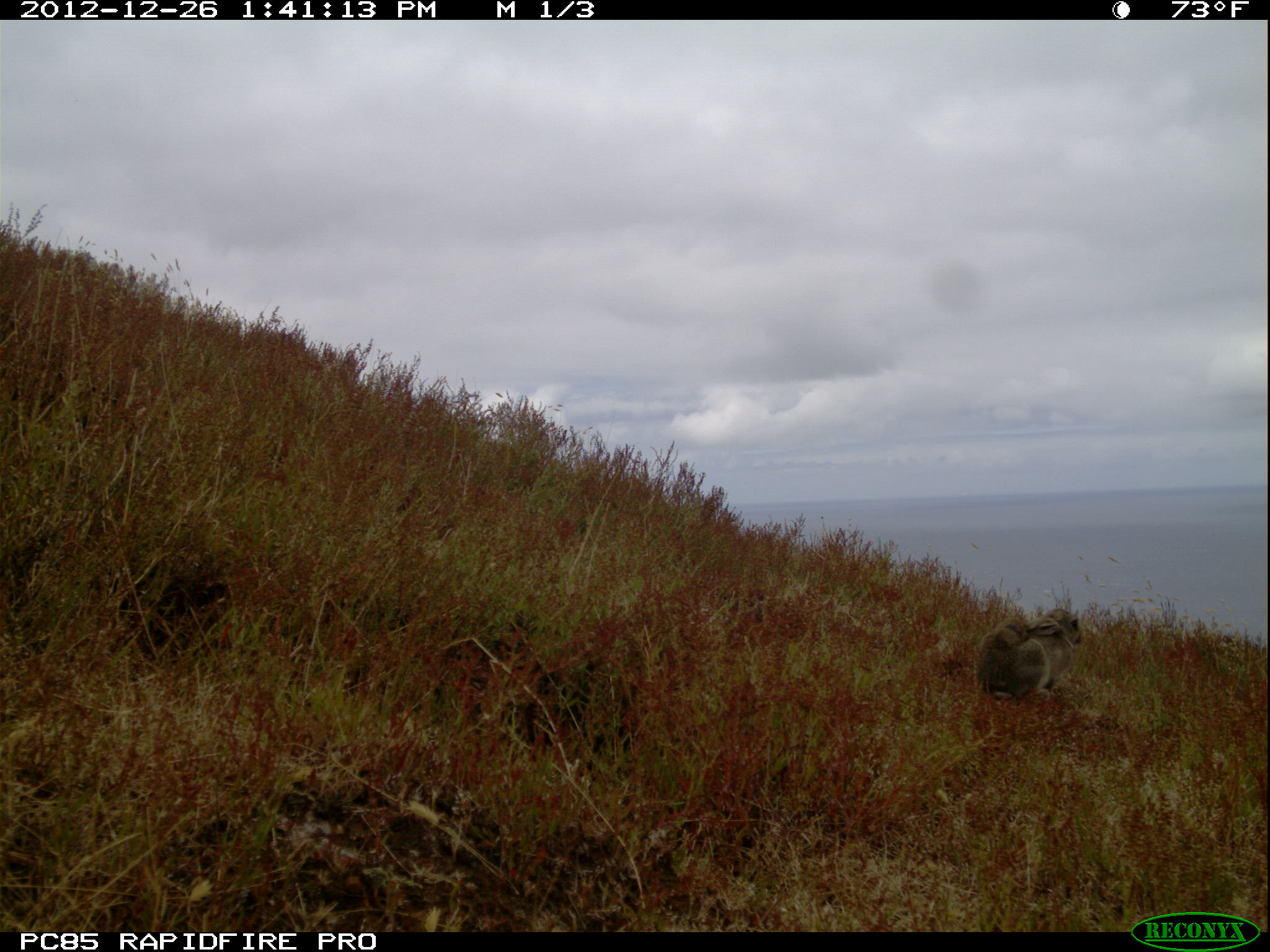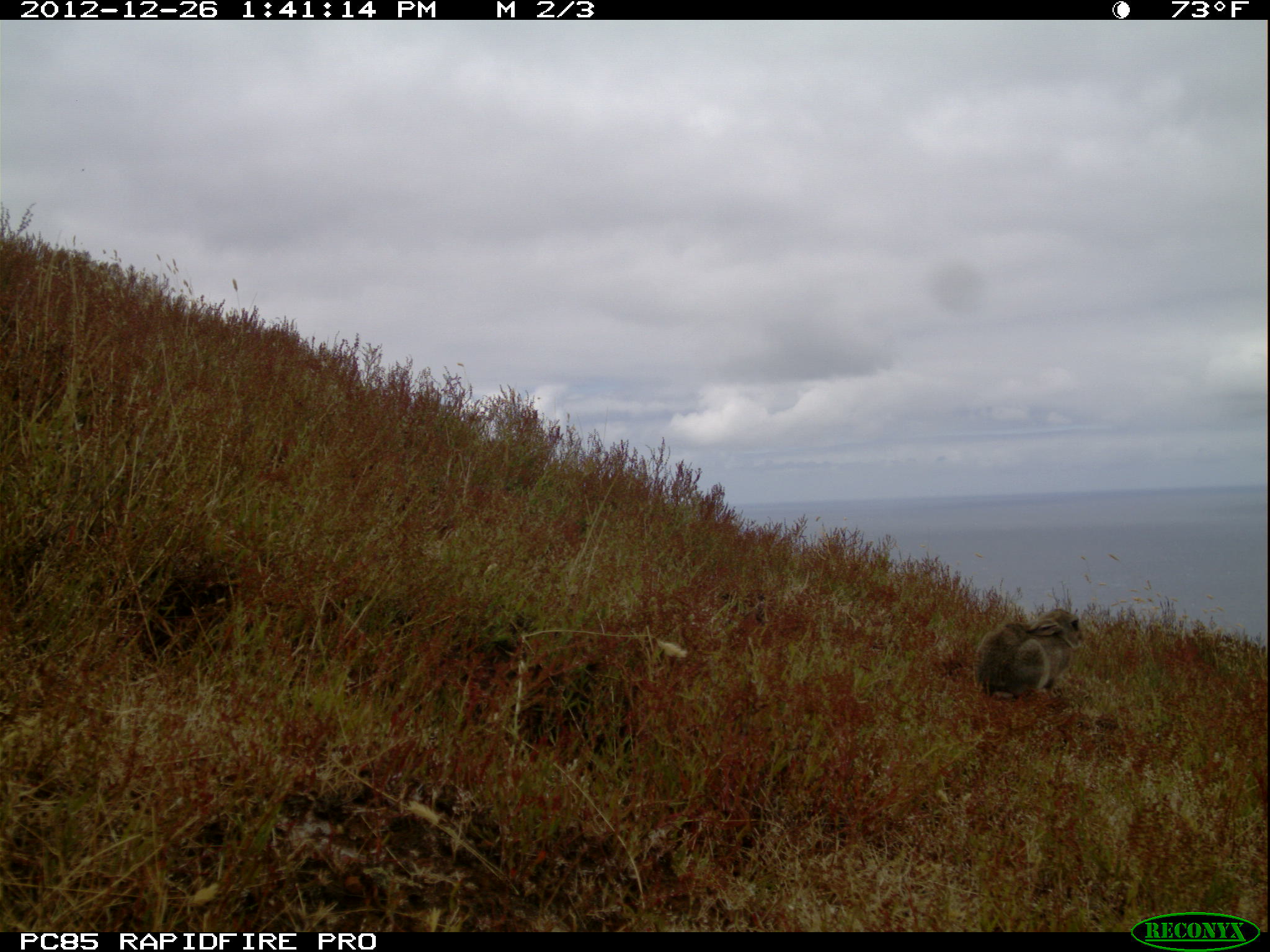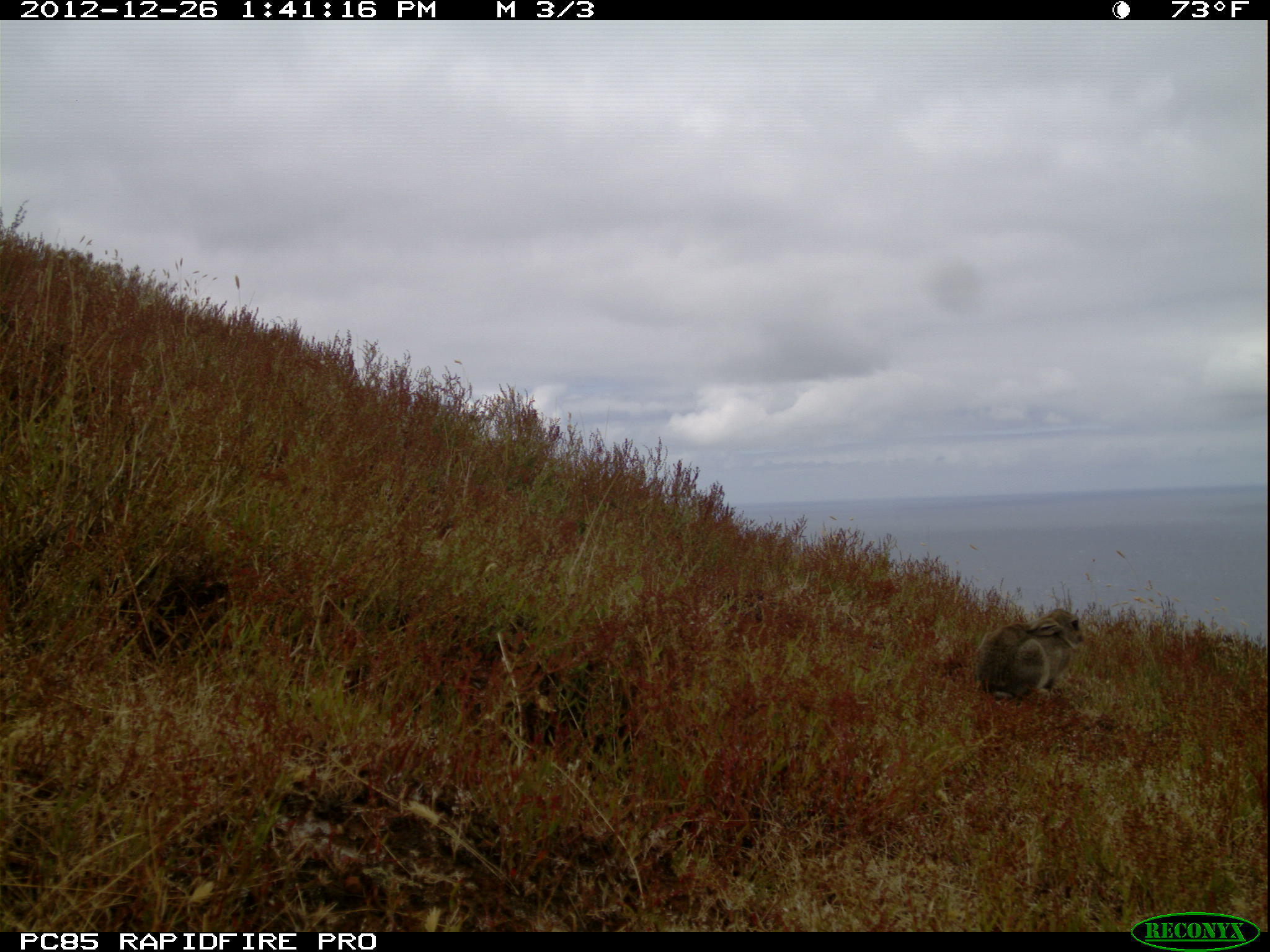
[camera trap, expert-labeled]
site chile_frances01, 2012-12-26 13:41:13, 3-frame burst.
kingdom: Animalia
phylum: Chordata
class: Mammalia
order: Lagomorpha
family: Leporidae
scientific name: Leporidae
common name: rabbits and hares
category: rabbit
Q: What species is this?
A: Rabbit (rabbits and hares) (Leporidae).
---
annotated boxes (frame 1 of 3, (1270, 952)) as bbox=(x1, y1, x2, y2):
rabbit: bbox=(971, 602, 1091, 702)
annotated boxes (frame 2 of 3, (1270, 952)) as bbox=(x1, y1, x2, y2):
rabbit: bbox=(972, 605, 1088, 699)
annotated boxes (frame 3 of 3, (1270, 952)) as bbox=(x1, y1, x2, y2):
rabbit: bbox=(971, 606, 1090, 706)